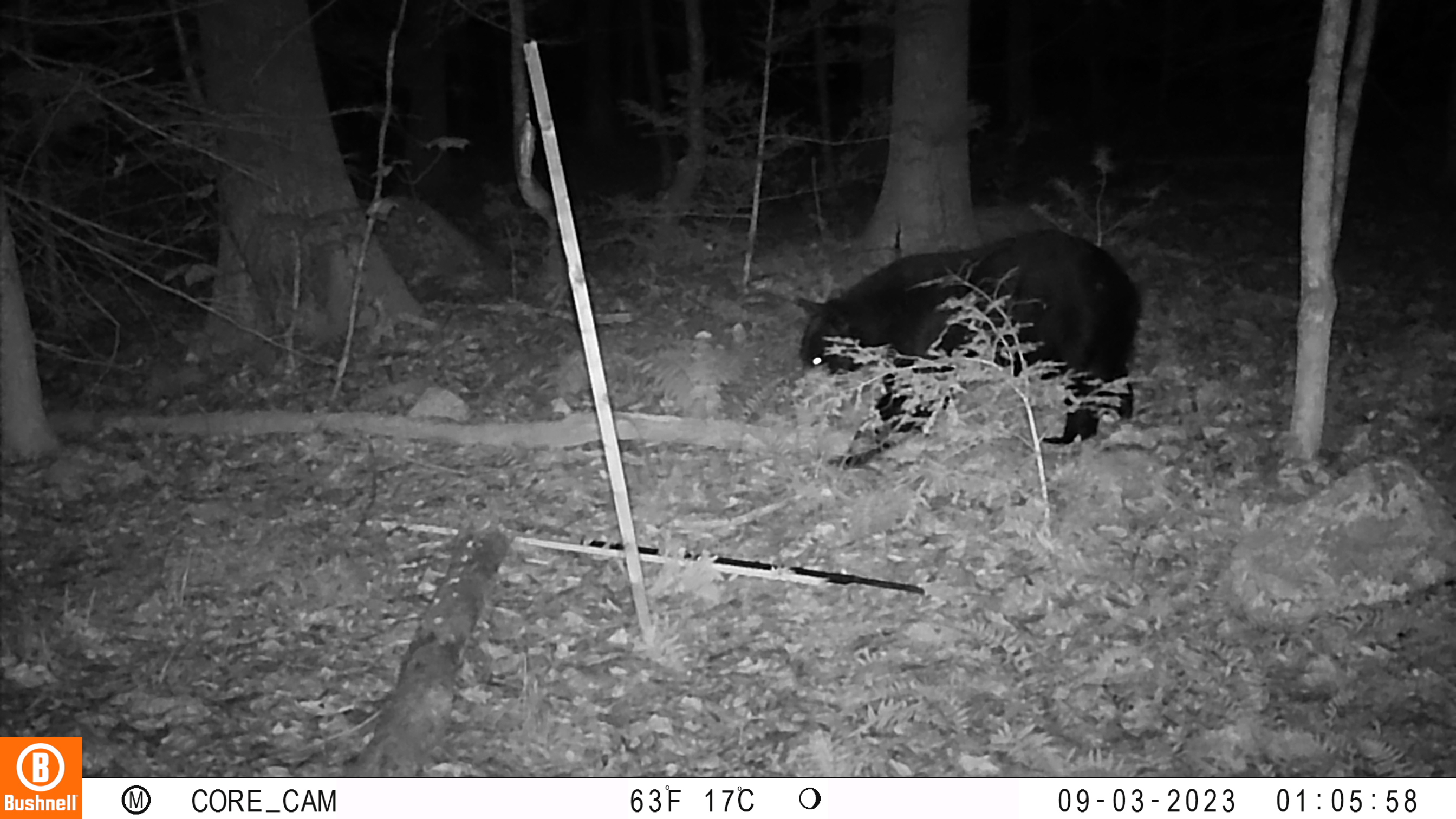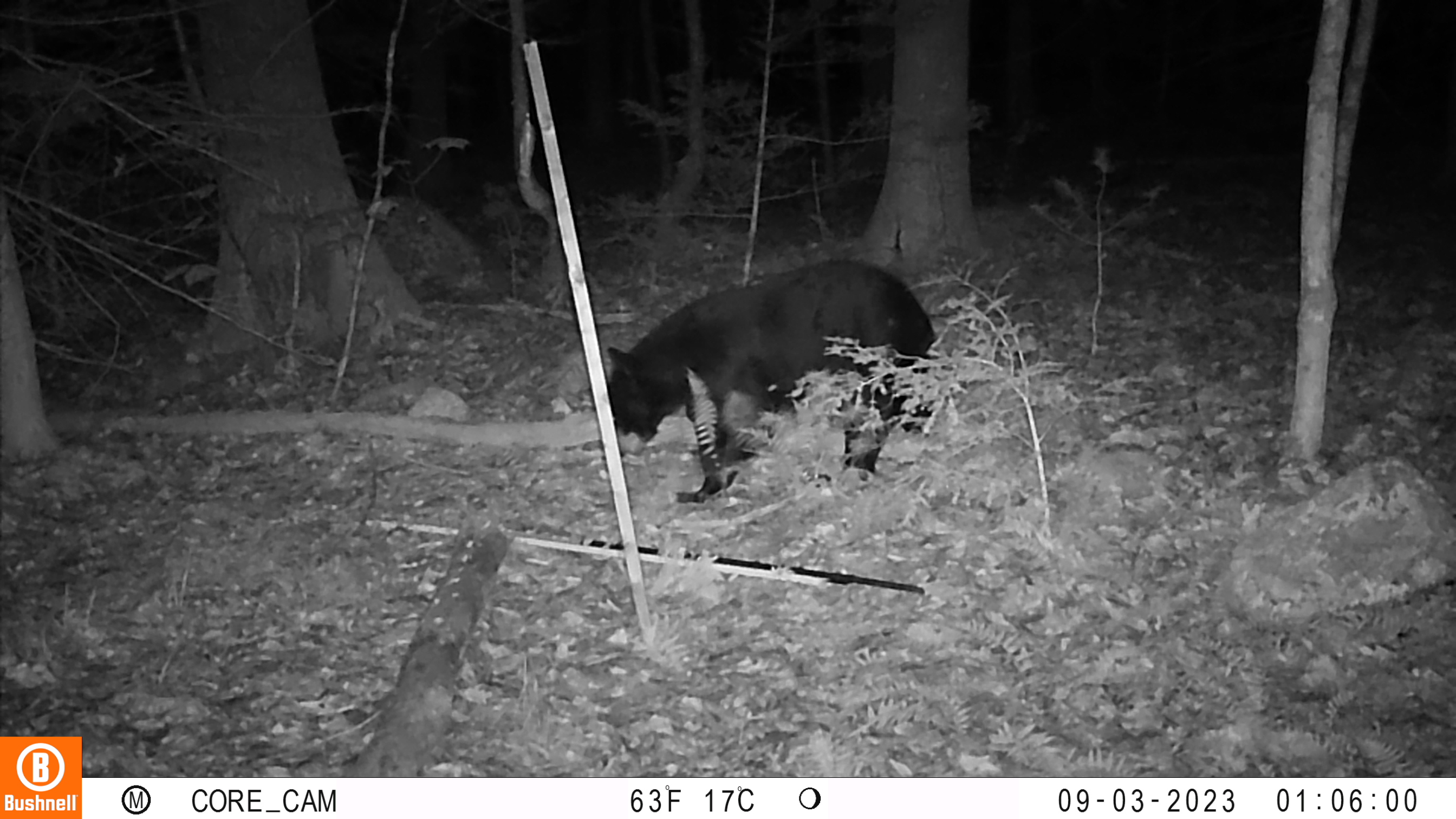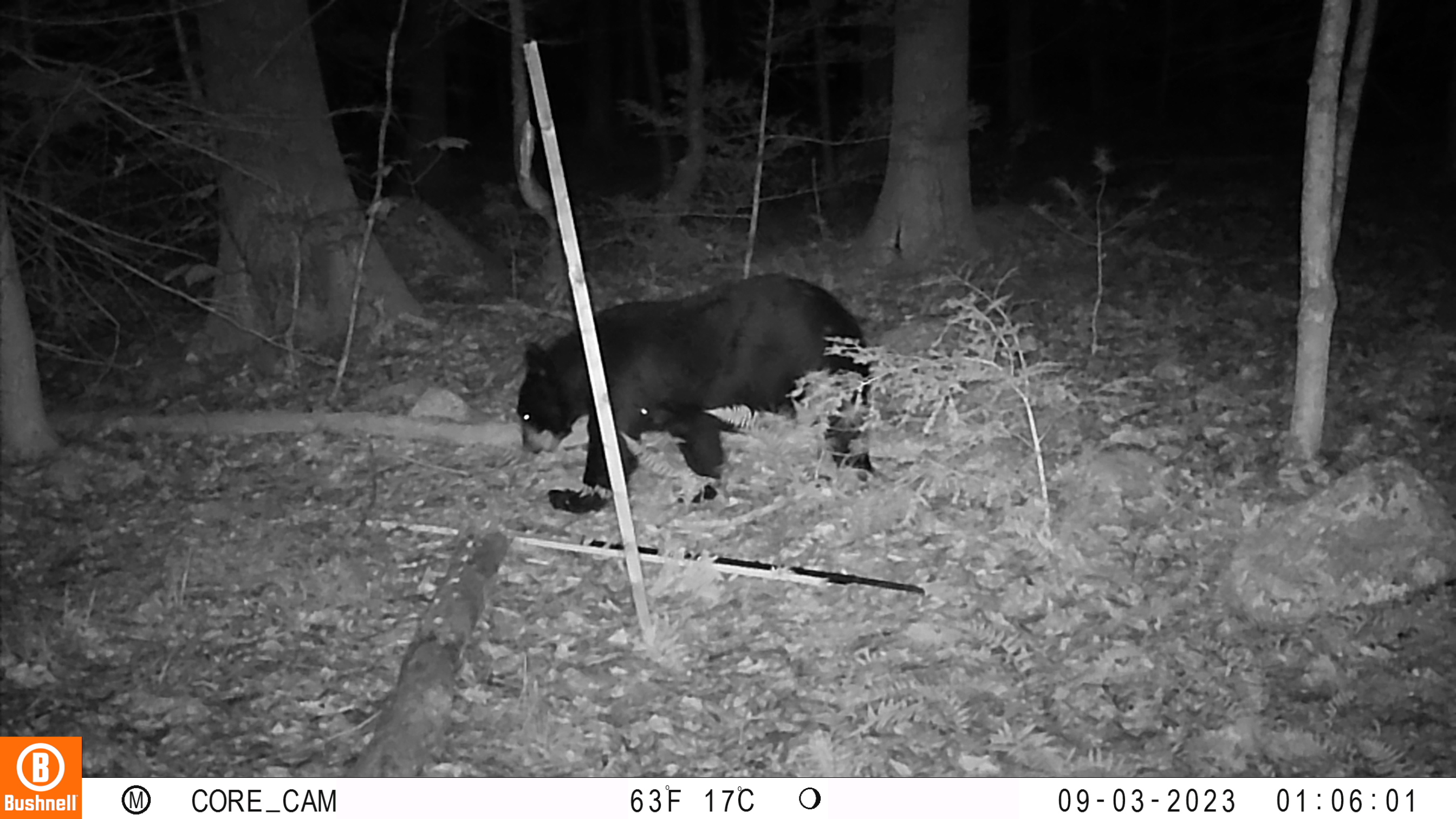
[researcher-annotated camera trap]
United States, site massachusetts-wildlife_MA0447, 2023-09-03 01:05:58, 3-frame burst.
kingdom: Animalia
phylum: Chordata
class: Mammalia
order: Carnivora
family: Ursidae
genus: Ursus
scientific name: Ursus americanus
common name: black bear